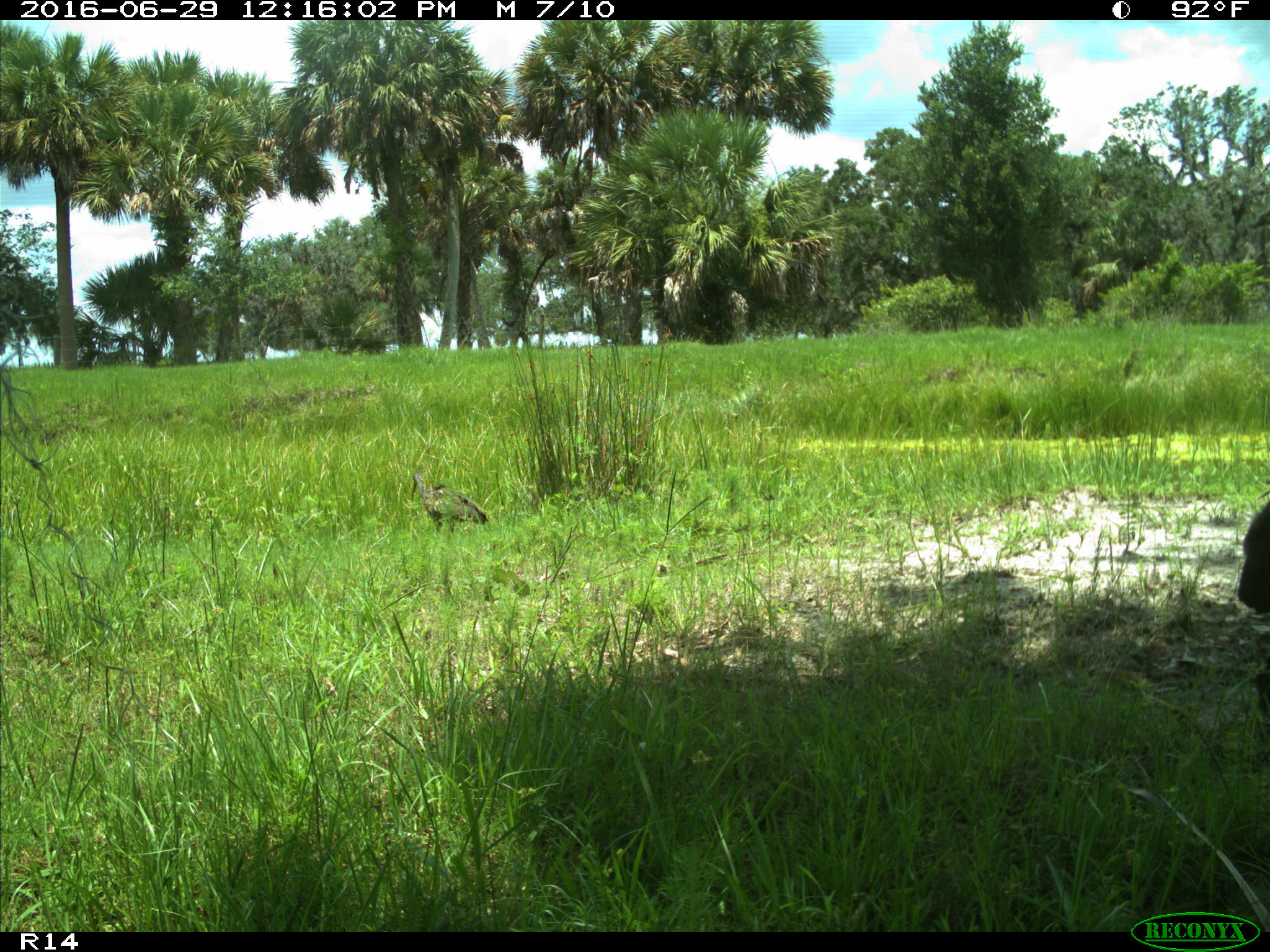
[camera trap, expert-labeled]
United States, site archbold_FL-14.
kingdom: Animalia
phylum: Chordata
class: Aves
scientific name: Aves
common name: birds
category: unidentified bird